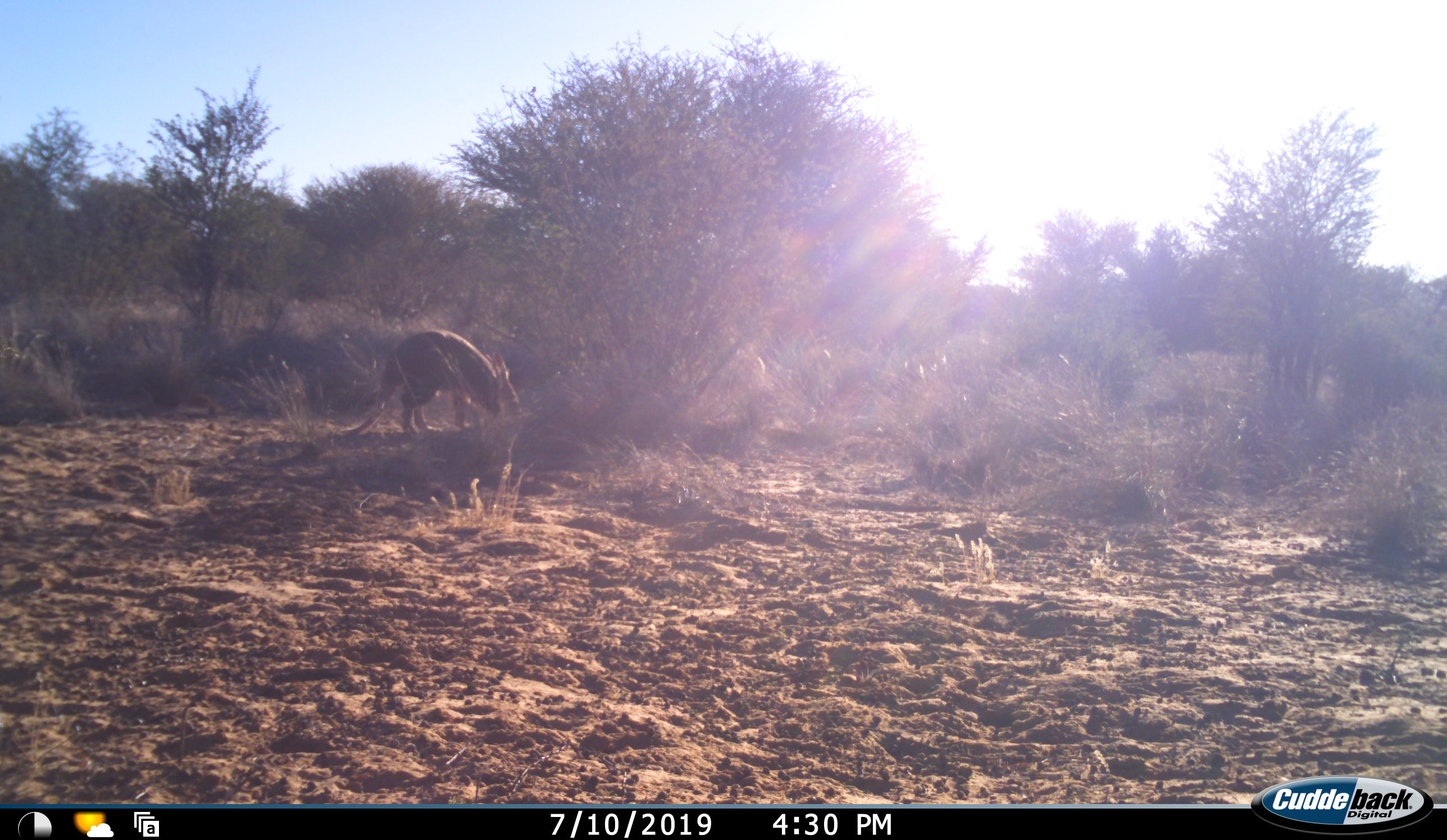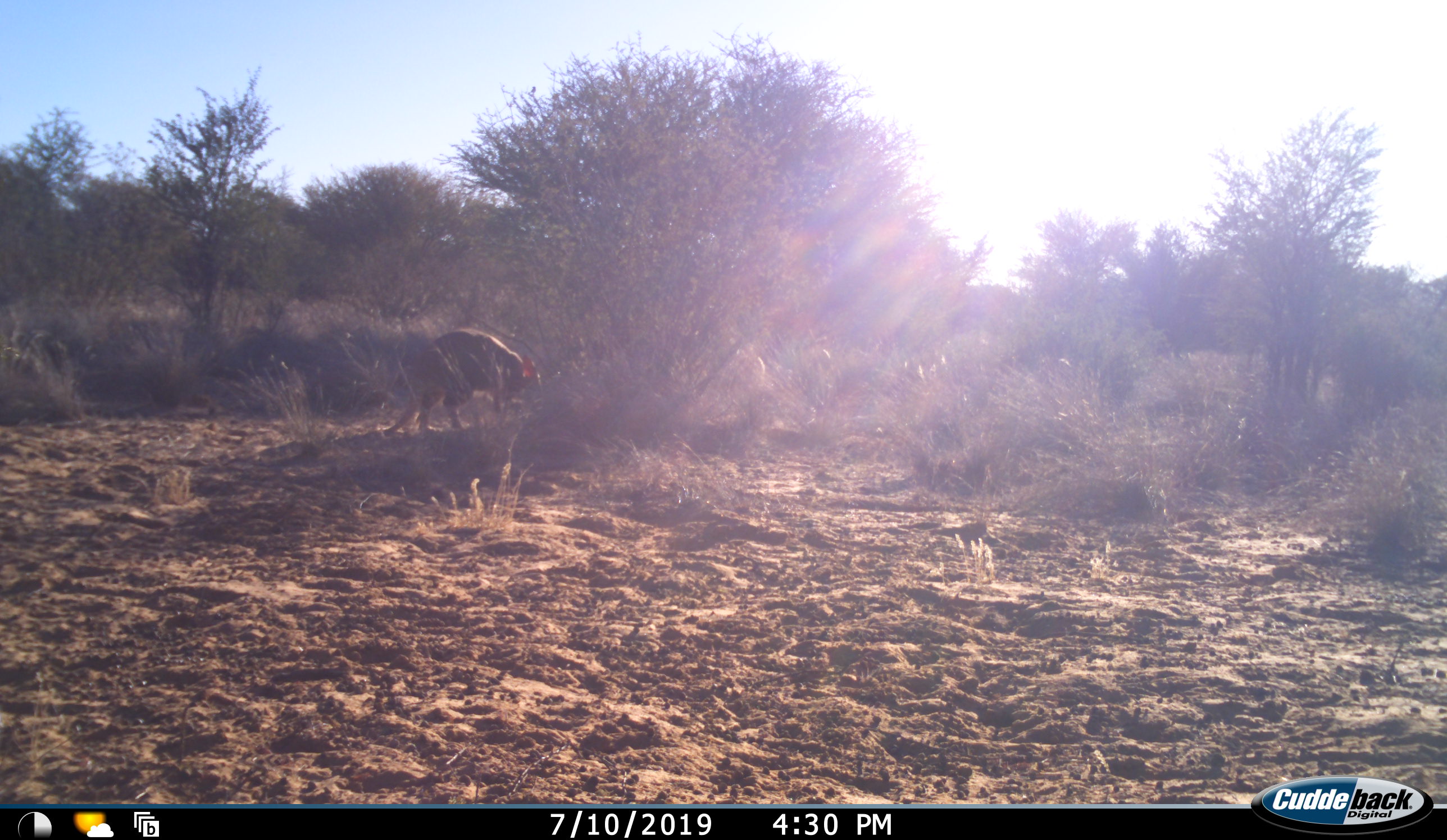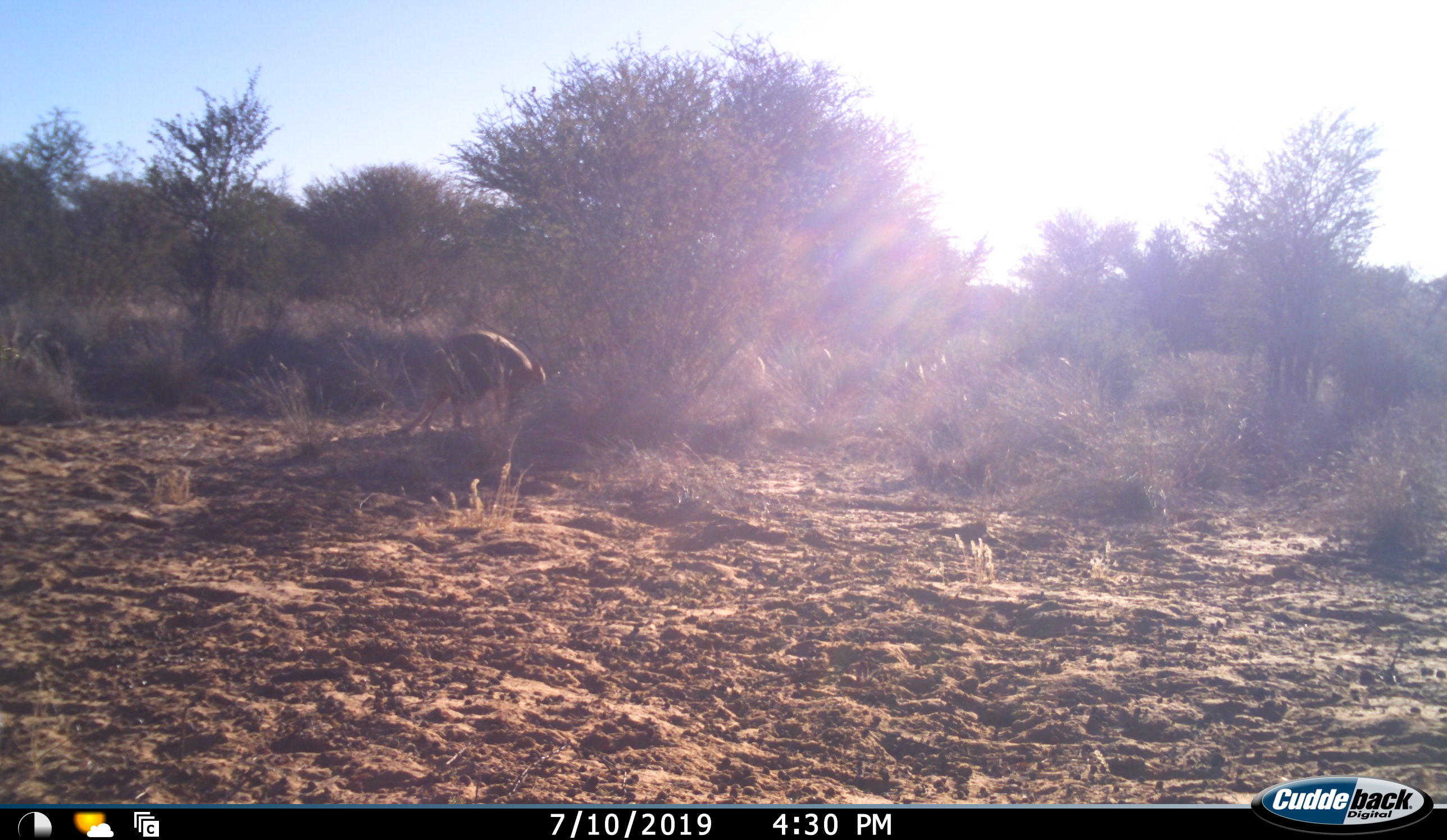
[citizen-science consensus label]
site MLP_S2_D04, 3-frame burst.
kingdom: Animalia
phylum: Chordata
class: Mammalia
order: Tubulidentata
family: Orycteropodidae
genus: Orycteropus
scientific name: Orycteropus afer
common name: aardvark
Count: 1.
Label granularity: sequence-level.